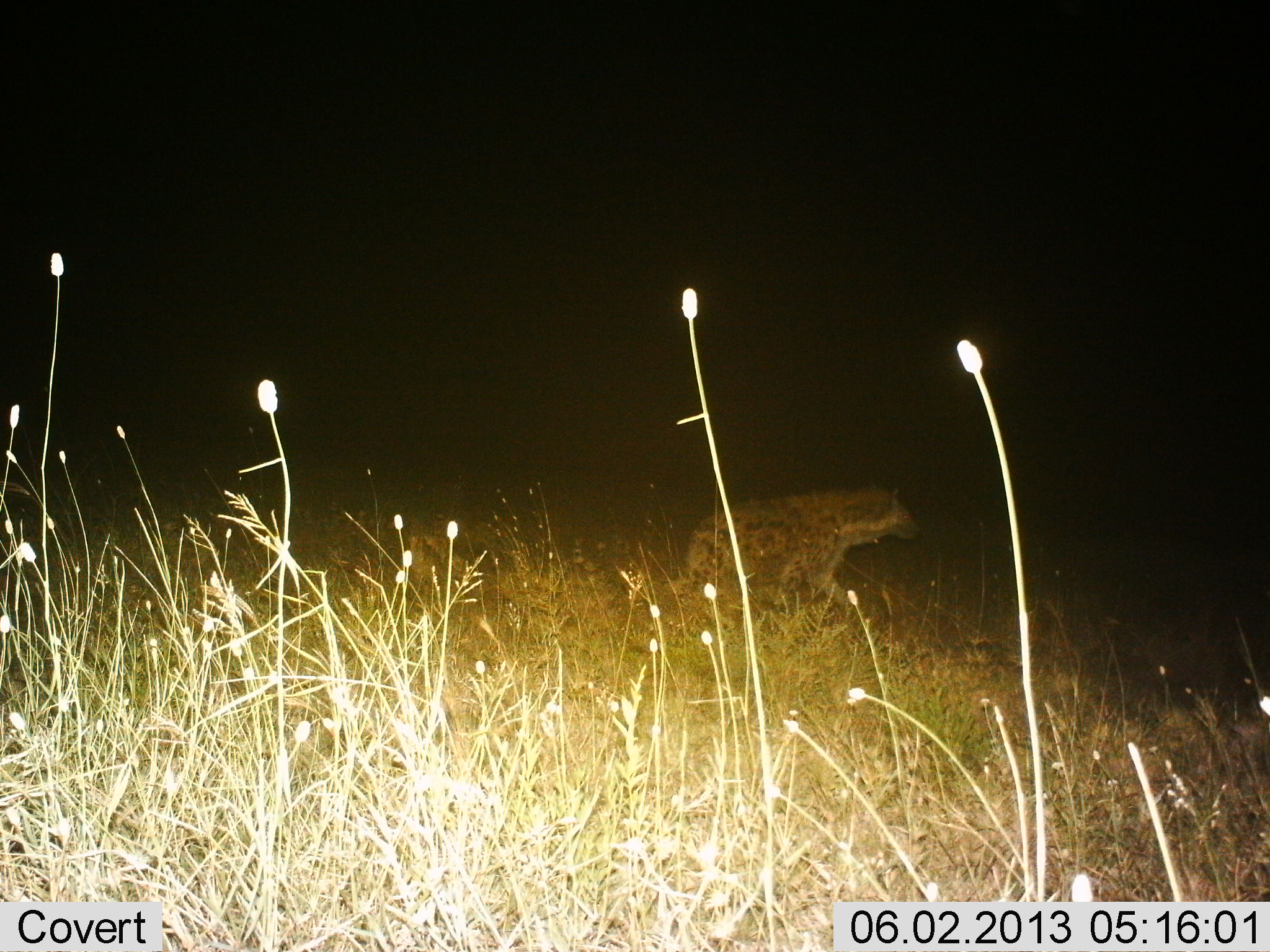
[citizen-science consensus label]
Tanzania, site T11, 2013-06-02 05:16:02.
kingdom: Animalia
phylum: Chordata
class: Mammalia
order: Carnivora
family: Hyaenidae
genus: Crocuta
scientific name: Crocuta crocuta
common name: spotted hyena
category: hyenaspotted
Hyenaspotted (spotted hyena) (Crocuta crocuta), count 1. Behavior (volunteer vote fractions): standing 17%, resting 0%, moving 86%, interacting 0%. Young present (vote fraction): 0%. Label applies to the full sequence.